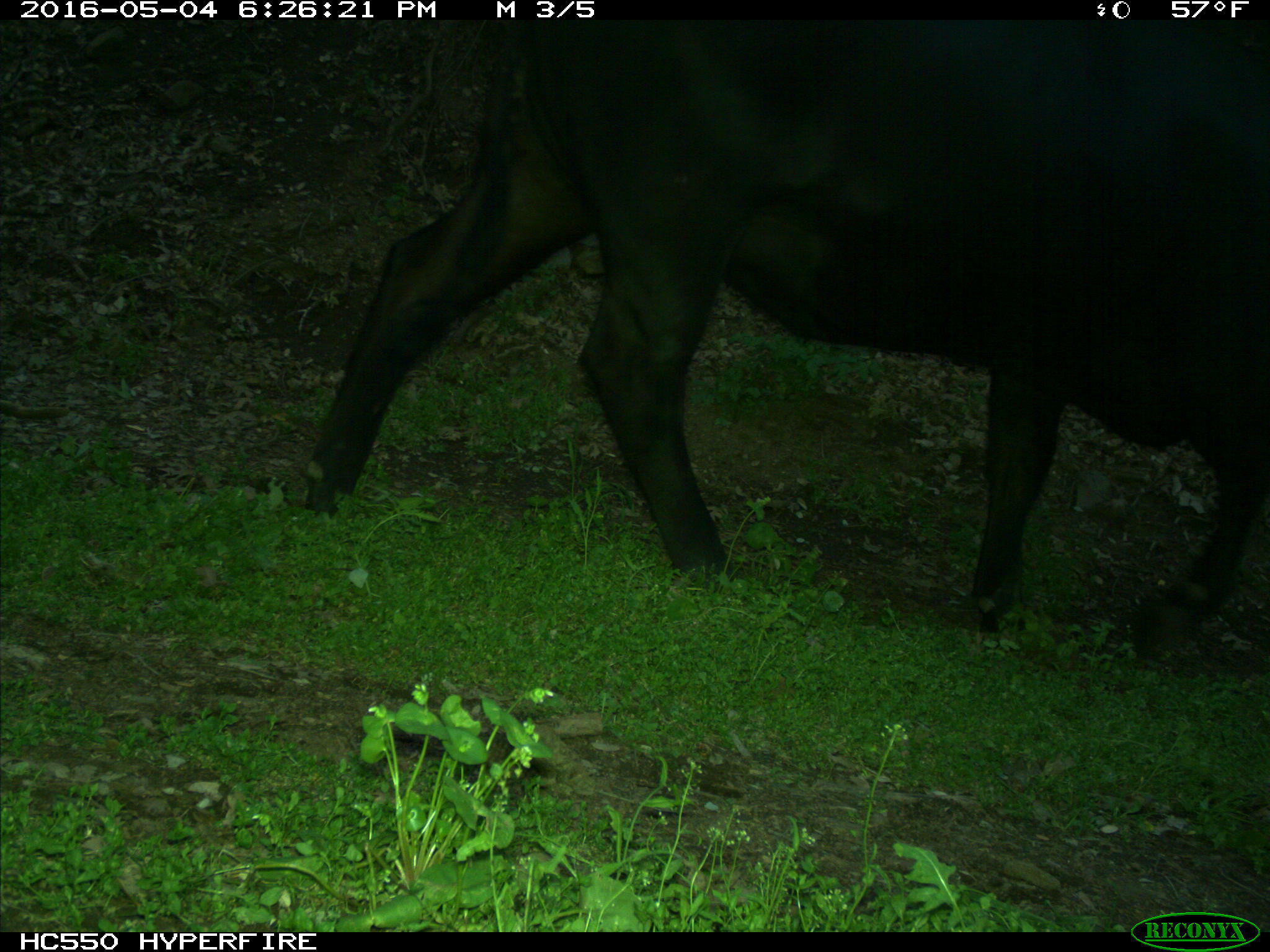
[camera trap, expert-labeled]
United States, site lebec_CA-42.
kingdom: Animalia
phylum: Chordata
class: Mammalia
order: Artiodactyla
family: Bovidae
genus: Bos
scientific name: Bos taurus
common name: domestic cow